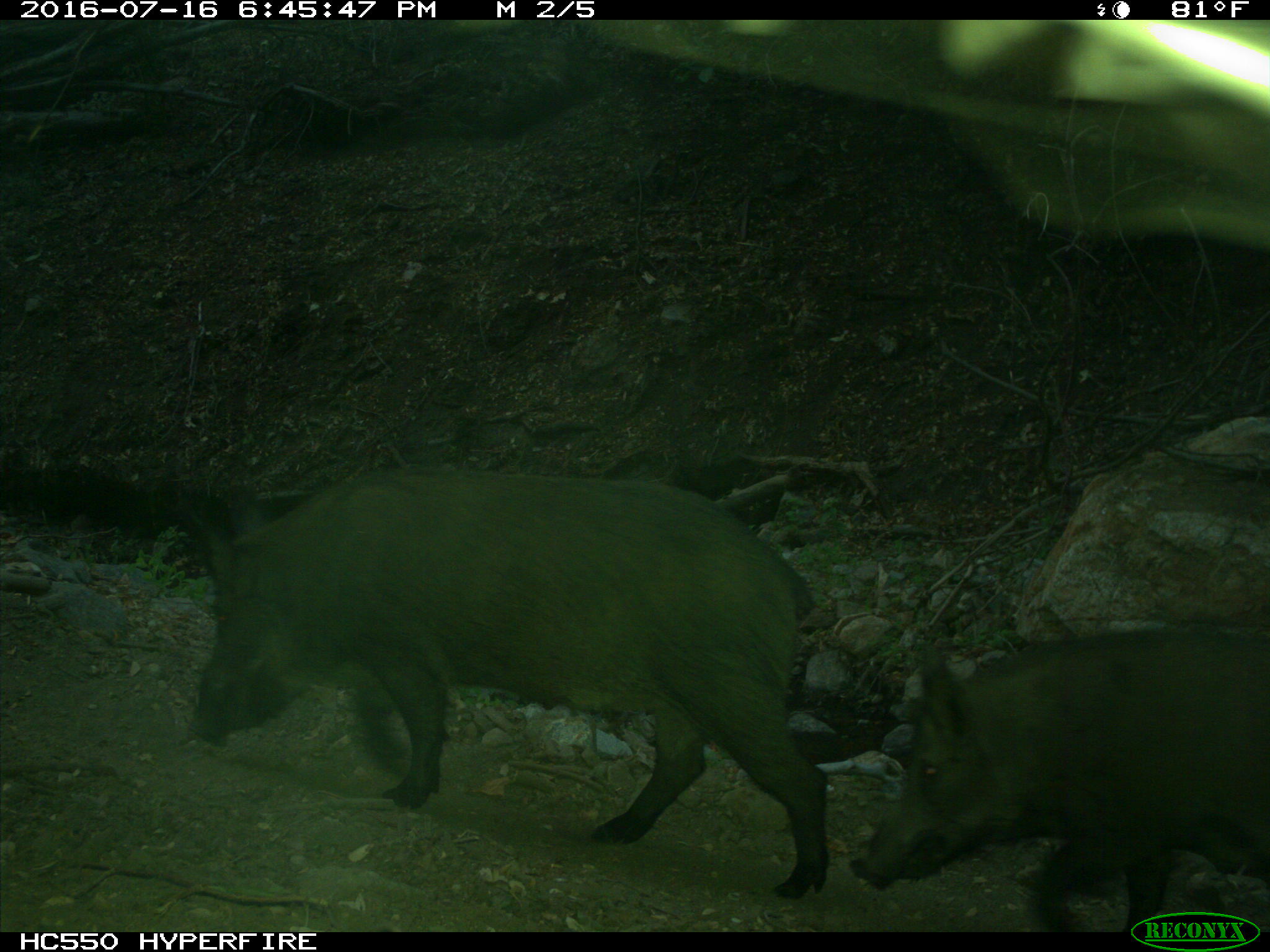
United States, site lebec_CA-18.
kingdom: Animalia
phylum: Chordata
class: Mammalia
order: Artiodactyla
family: Suidae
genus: Sus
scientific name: Sus scrofa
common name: wild boar